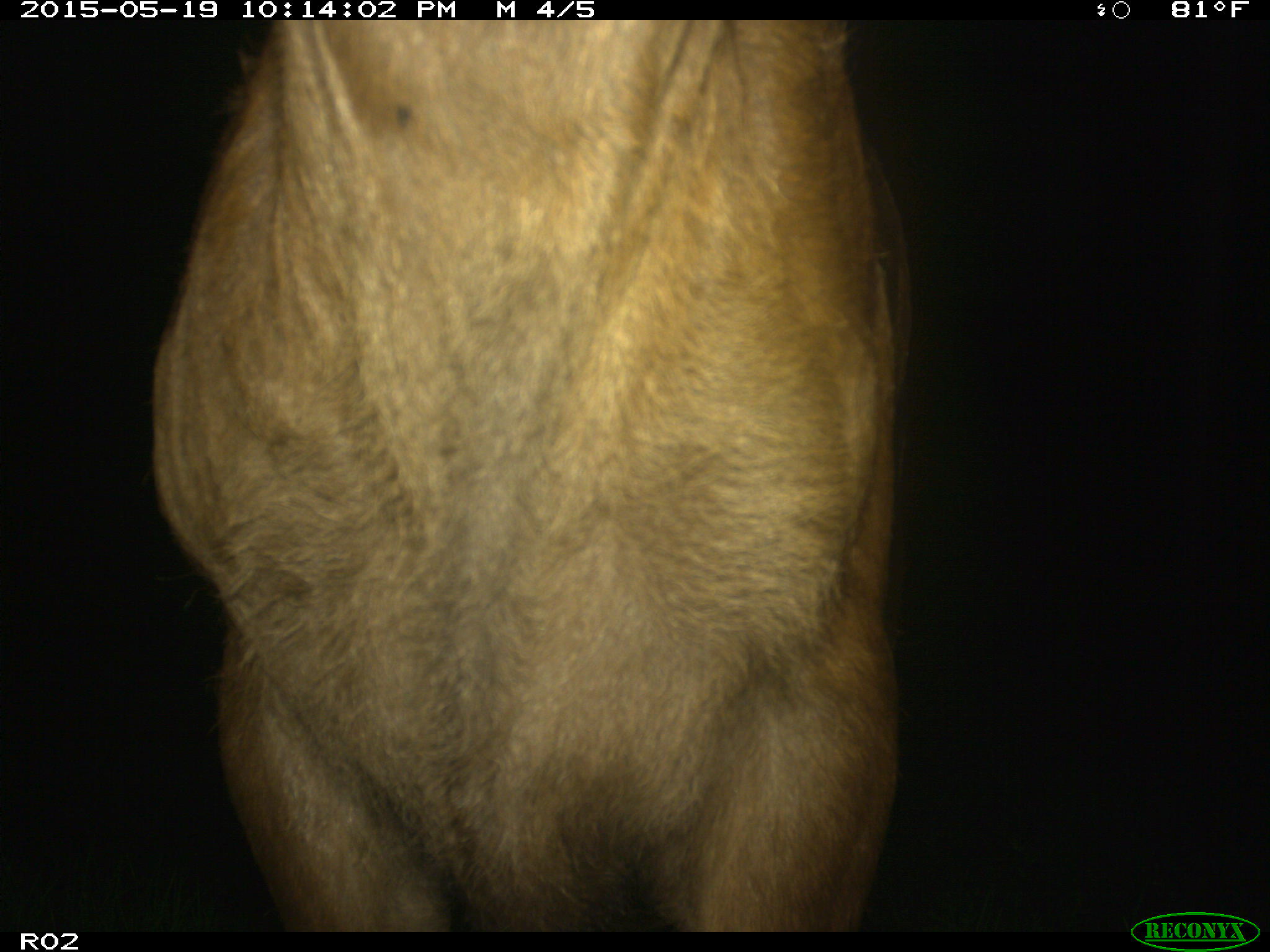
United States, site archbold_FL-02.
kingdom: Animalia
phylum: Chordata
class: Mammalia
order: Artiodactyla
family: Bovidae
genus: Bos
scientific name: Bos taurus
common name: domestic cow